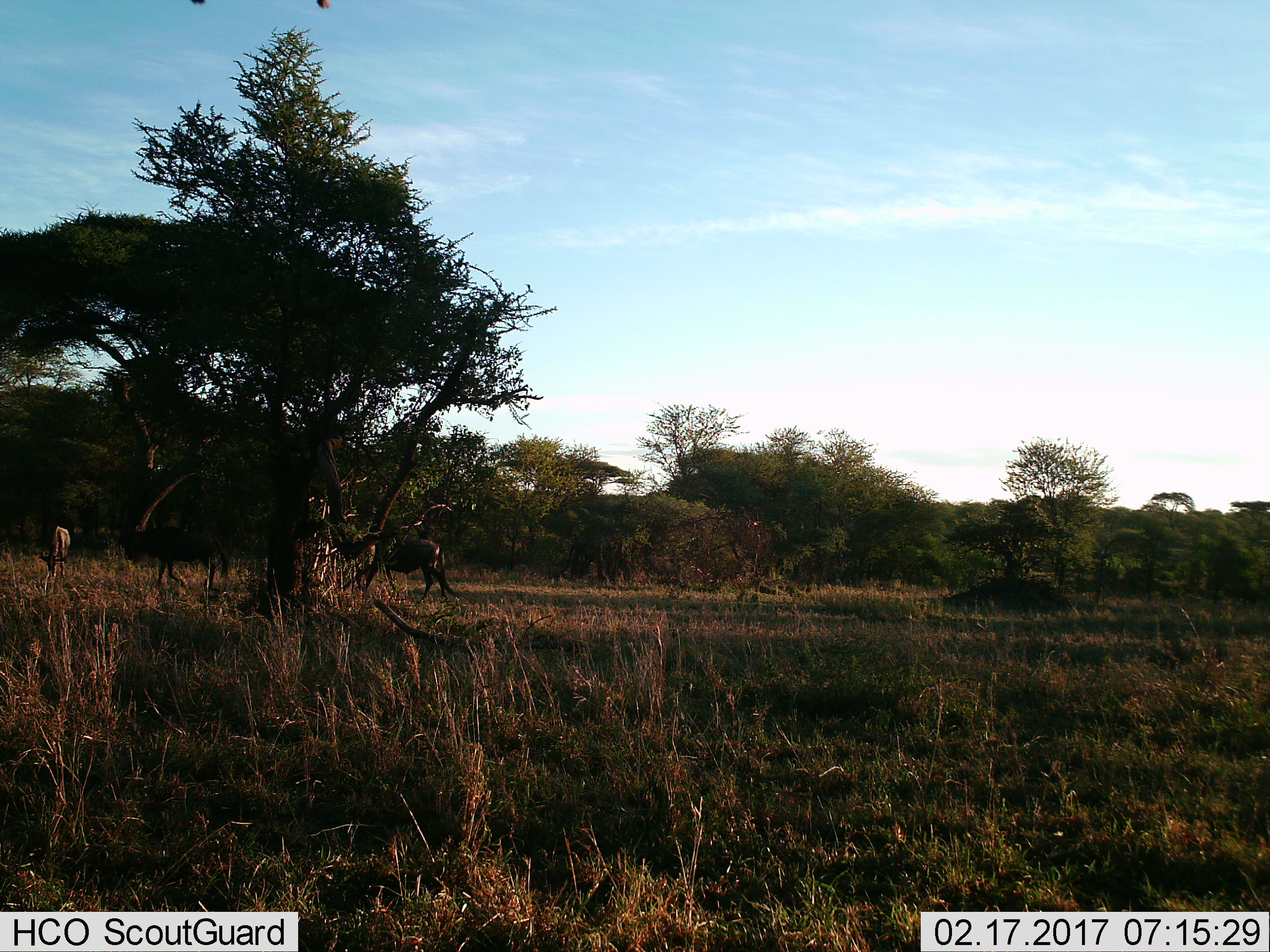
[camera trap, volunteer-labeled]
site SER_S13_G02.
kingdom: Animalia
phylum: Chordata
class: Mammalia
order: Artiodactyla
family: Bovidae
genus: Connochaetes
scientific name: Connochaetes taurinus taurinus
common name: blue wildebeest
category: wildebeestblue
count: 3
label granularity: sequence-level